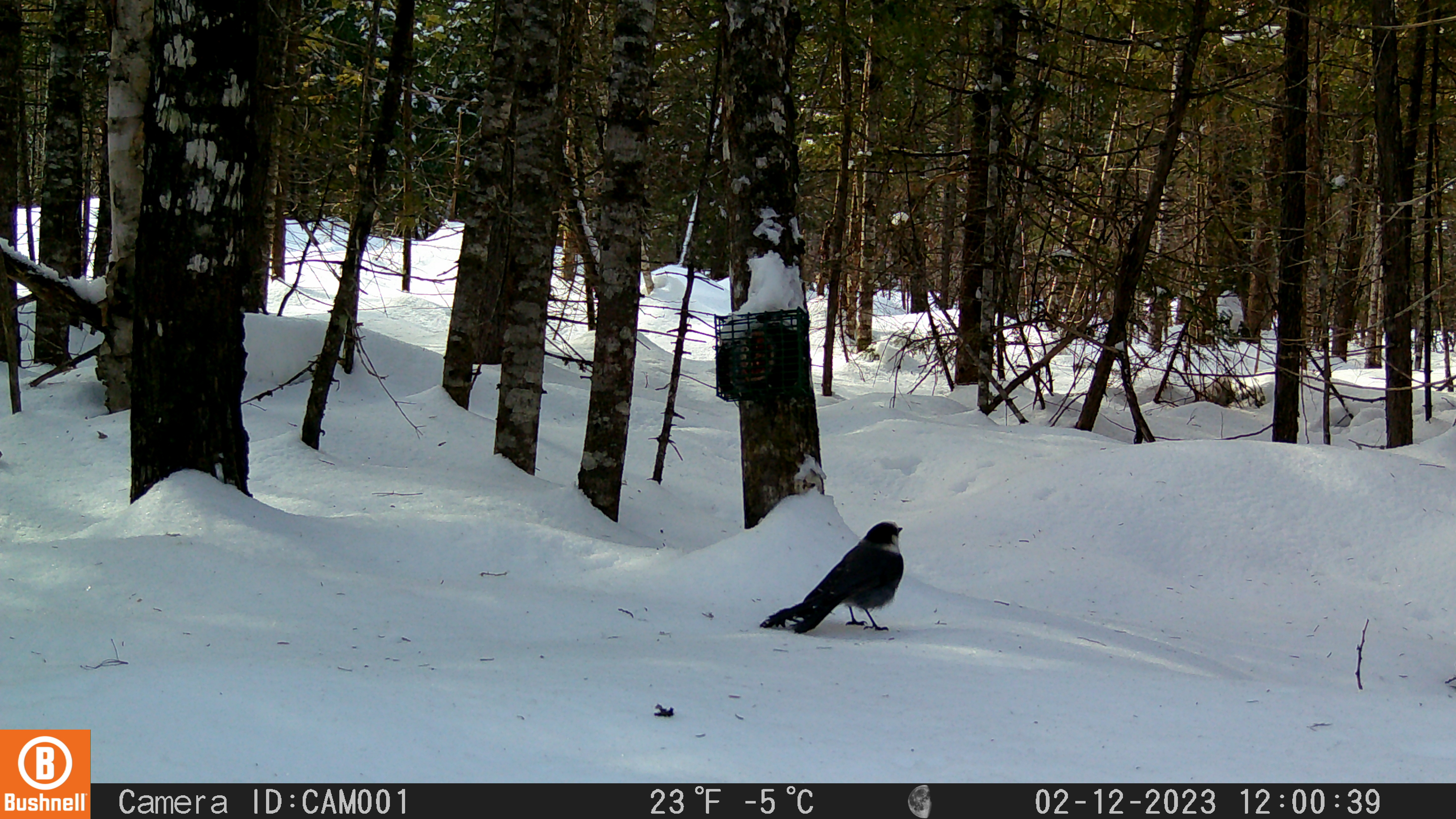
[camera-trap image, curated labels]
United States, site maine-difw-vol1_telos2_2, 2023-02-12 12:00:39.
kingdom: Animalia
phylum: Chordata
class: Aves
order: Passeriformes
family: Corvidae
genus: Perisoreus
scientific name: Perisoreus canadensis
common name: canada jay